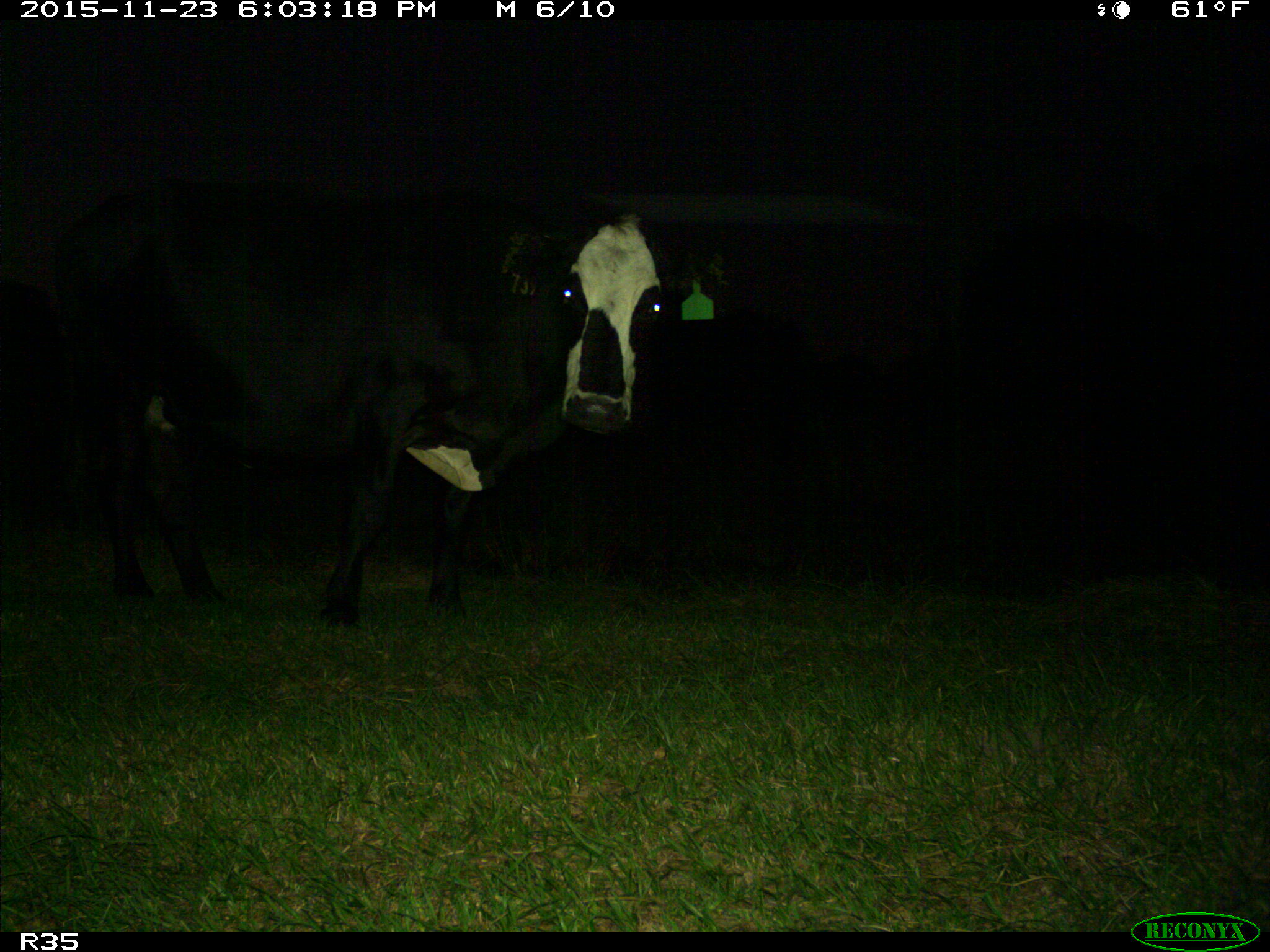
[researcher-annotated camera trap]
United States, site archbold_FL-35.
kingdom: Animalia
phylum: Chordata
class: Mammalia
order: Artiodactyla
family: Bovidae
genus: Bos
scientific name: Bos taurus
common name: domestic cow